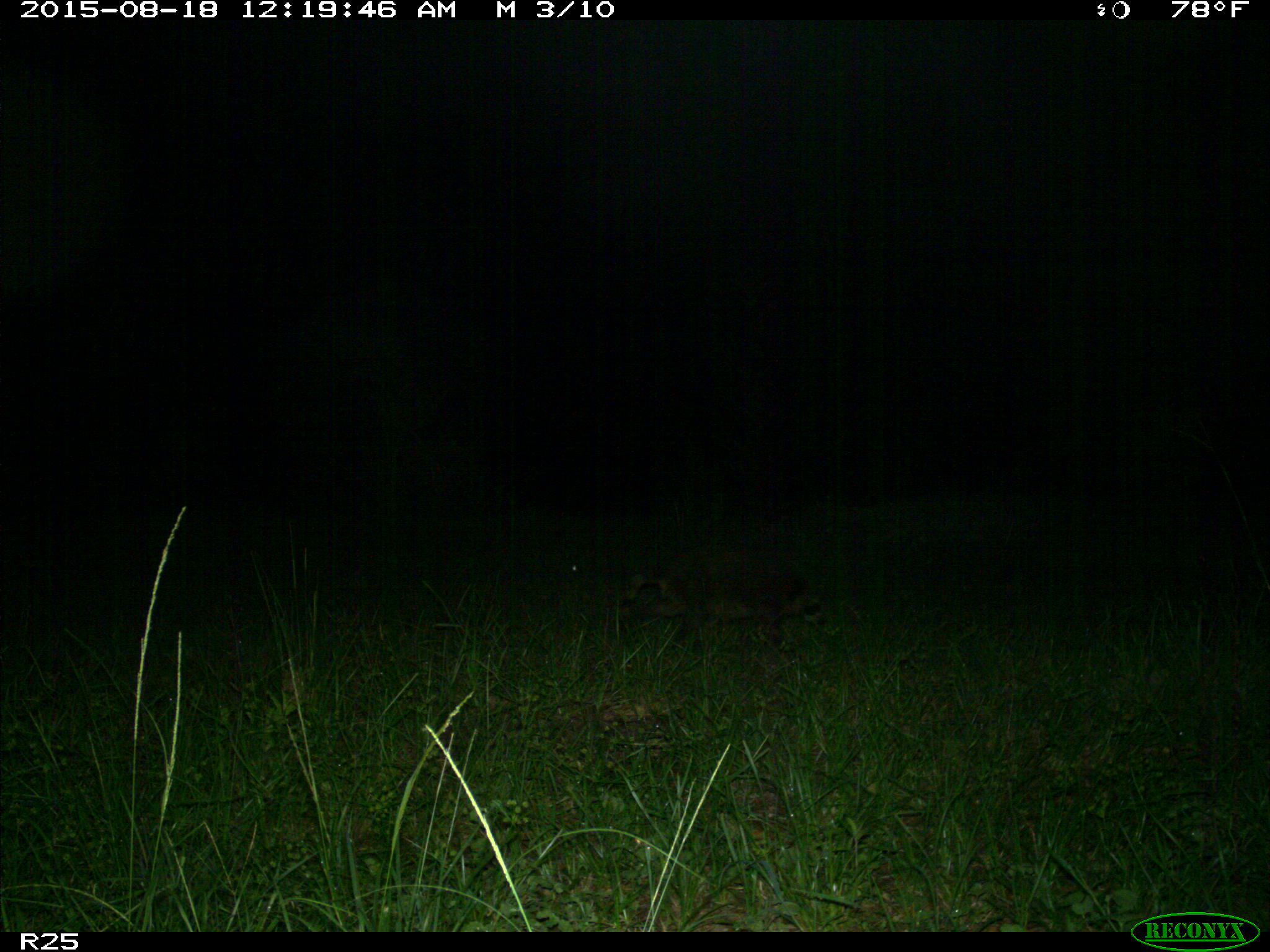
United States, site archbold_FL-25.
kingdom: Animalia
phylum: Chordata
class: Mammalia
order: Carnivora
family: Procyonidae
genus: Procyon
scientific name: Procyon lotor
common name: common raccoon